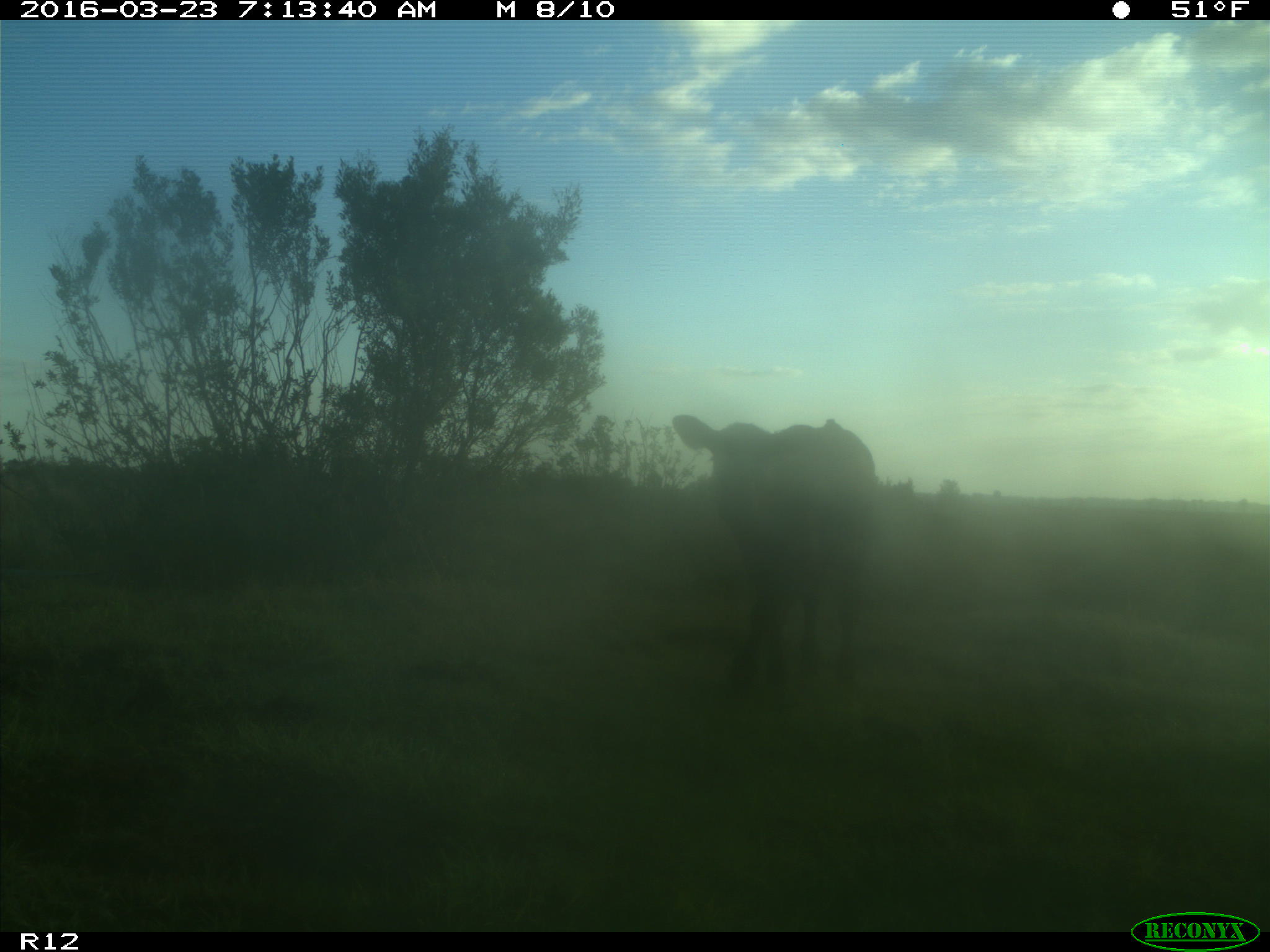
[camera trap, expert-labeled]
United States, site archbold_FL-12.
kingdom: Animalia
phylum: Chordata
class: Mammalia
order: Artiodactyla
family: Bovidae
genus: Bos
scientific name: Bos taurus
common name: domestic cow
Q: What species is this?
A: Bos taurus (domestic cow).